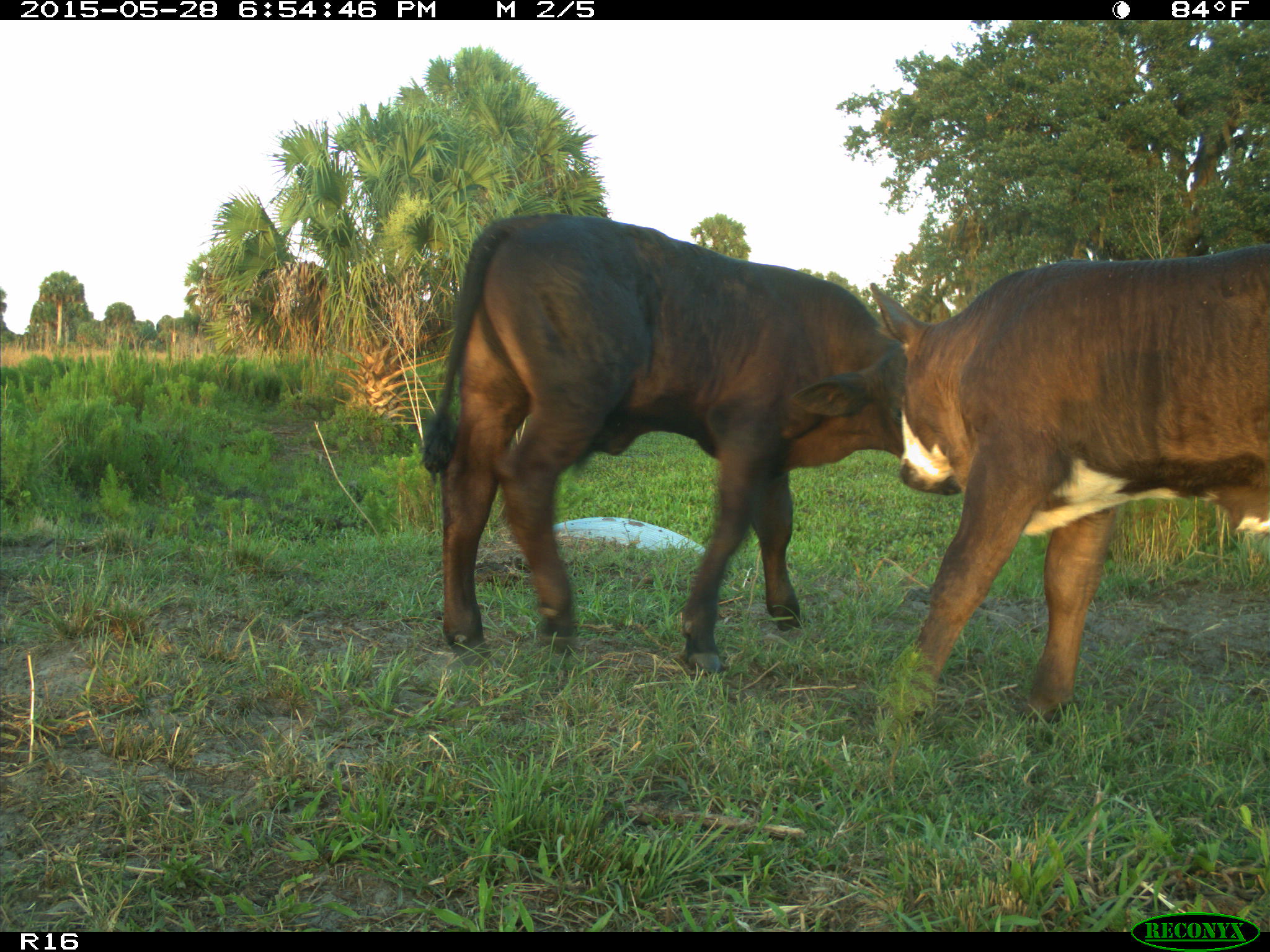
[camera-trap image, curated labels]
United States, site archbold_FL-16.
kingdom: Animalia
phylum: Chordata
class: Mammalia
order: Artiodactyla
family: Bovidae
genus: Bos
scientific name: Bos taurus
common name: domestic cow